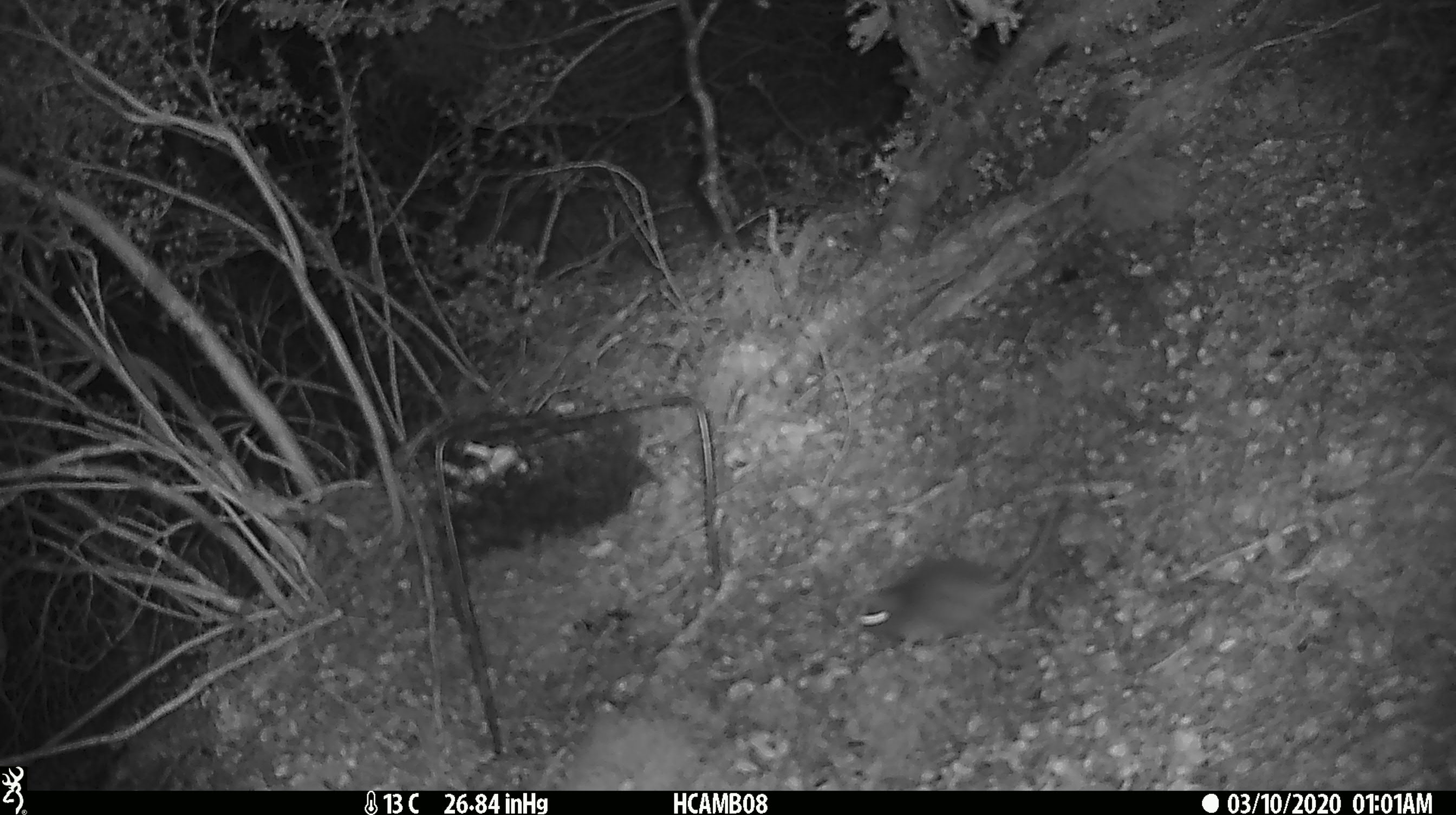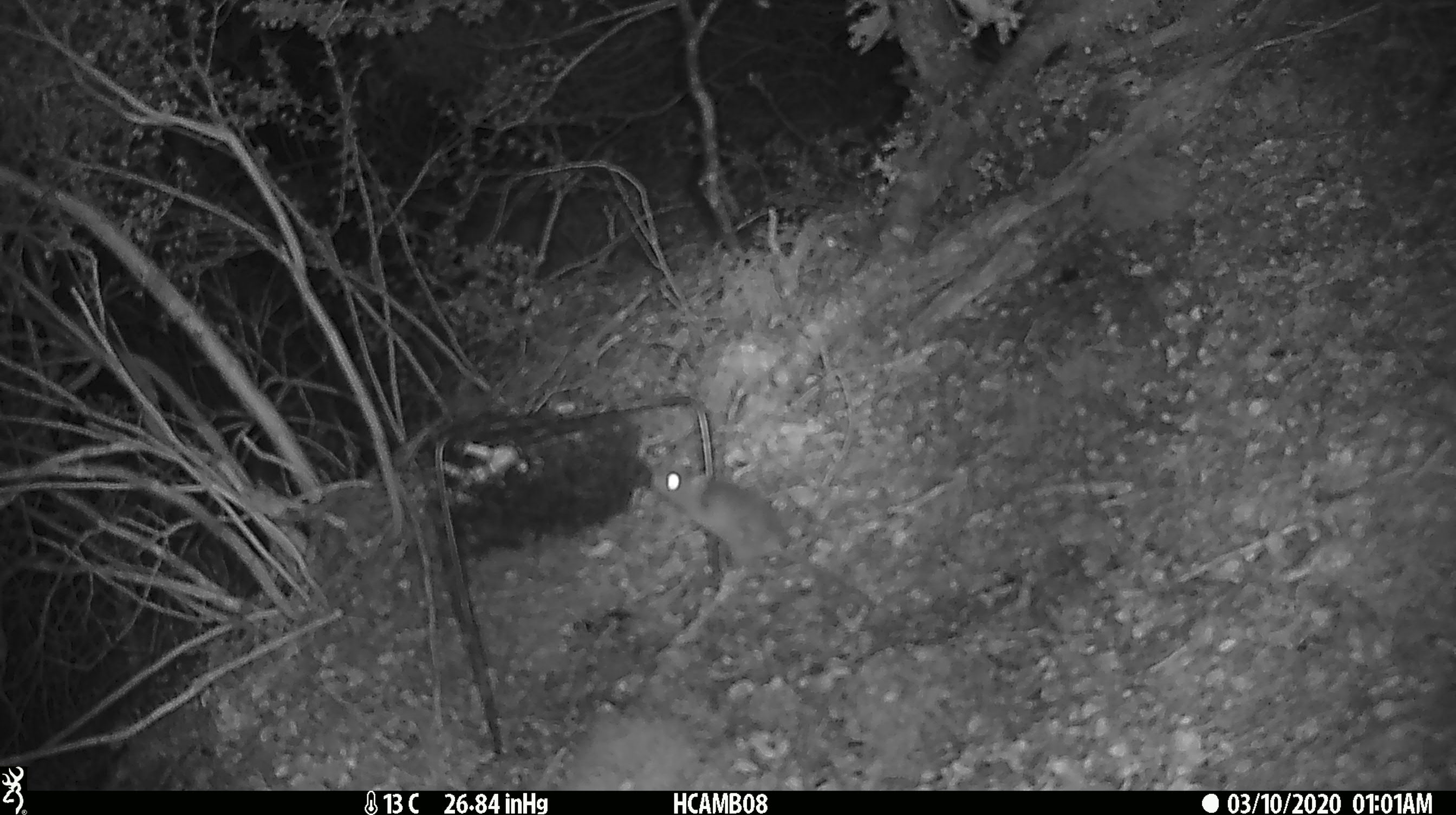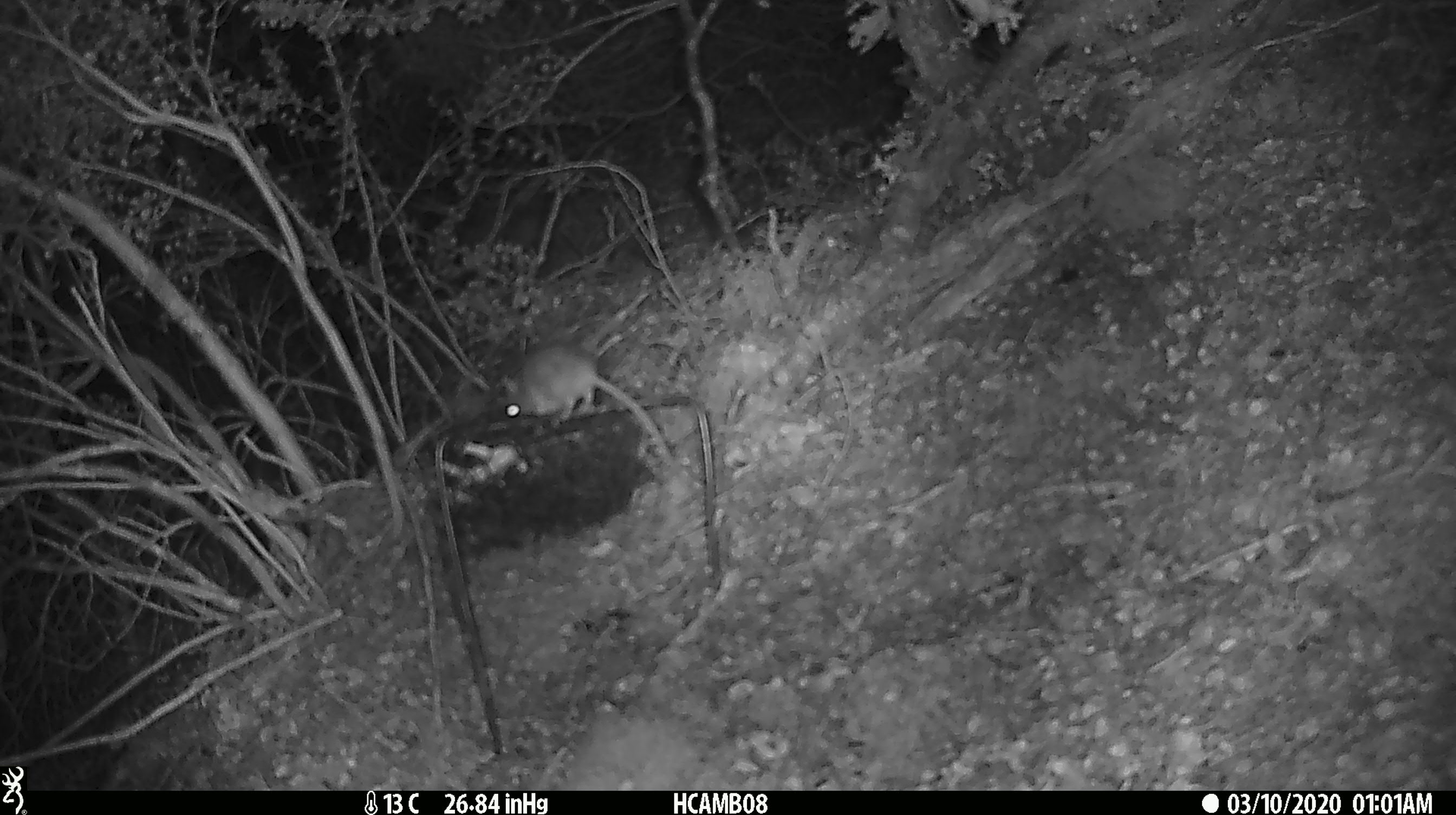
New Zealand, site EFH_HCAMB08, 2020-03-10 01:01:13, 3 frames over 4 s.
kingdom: Animalia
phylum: Chordata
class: Mammalia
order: Rodentia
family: Muridae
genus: Mus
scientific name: Mus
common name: mouse